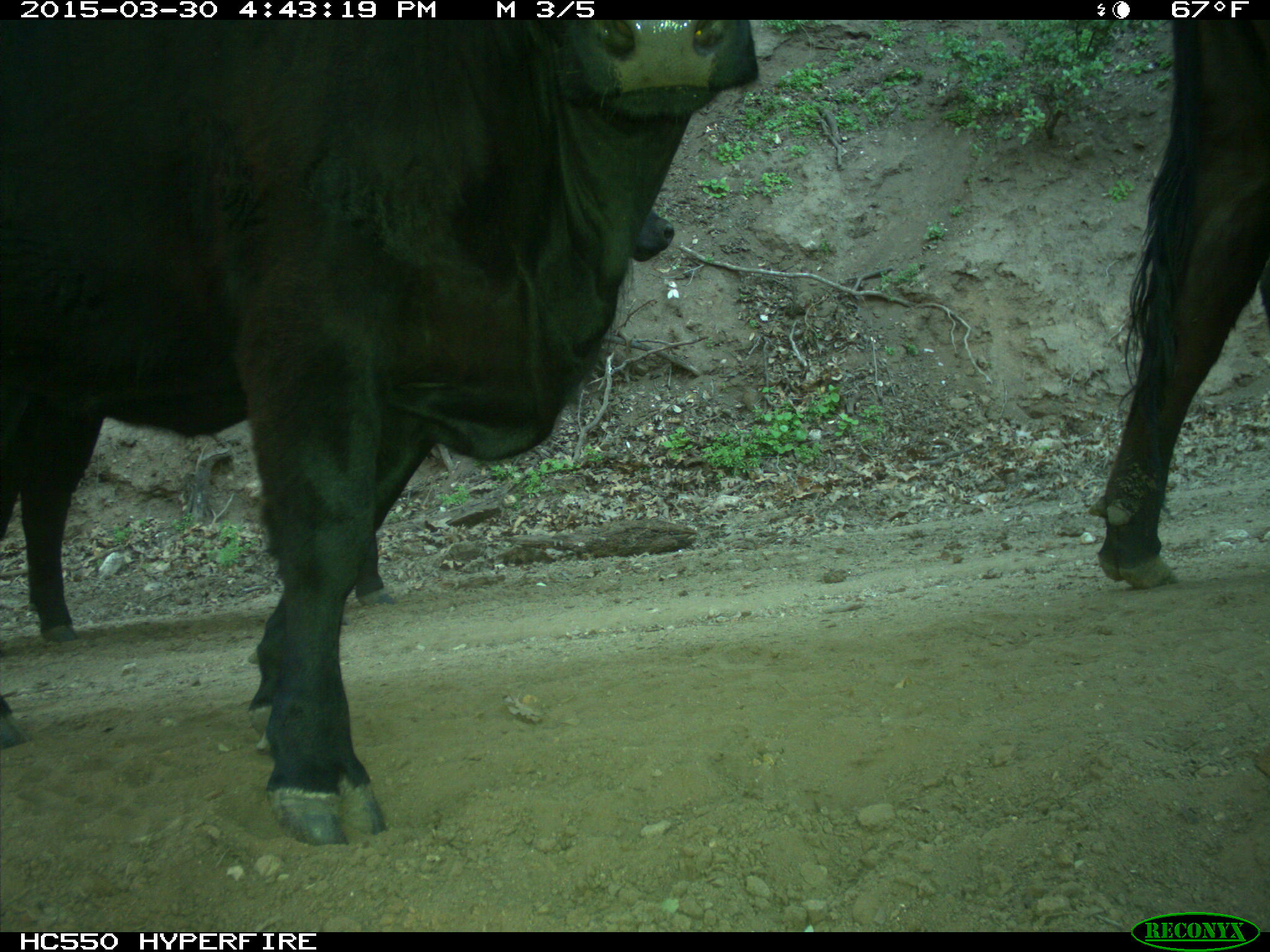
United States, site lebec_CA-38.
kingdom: Animalia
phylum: Chordata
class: Mammalia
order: Artiodactyla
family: Bovidae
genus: Bos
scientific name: Bos taurus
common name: domestic cow